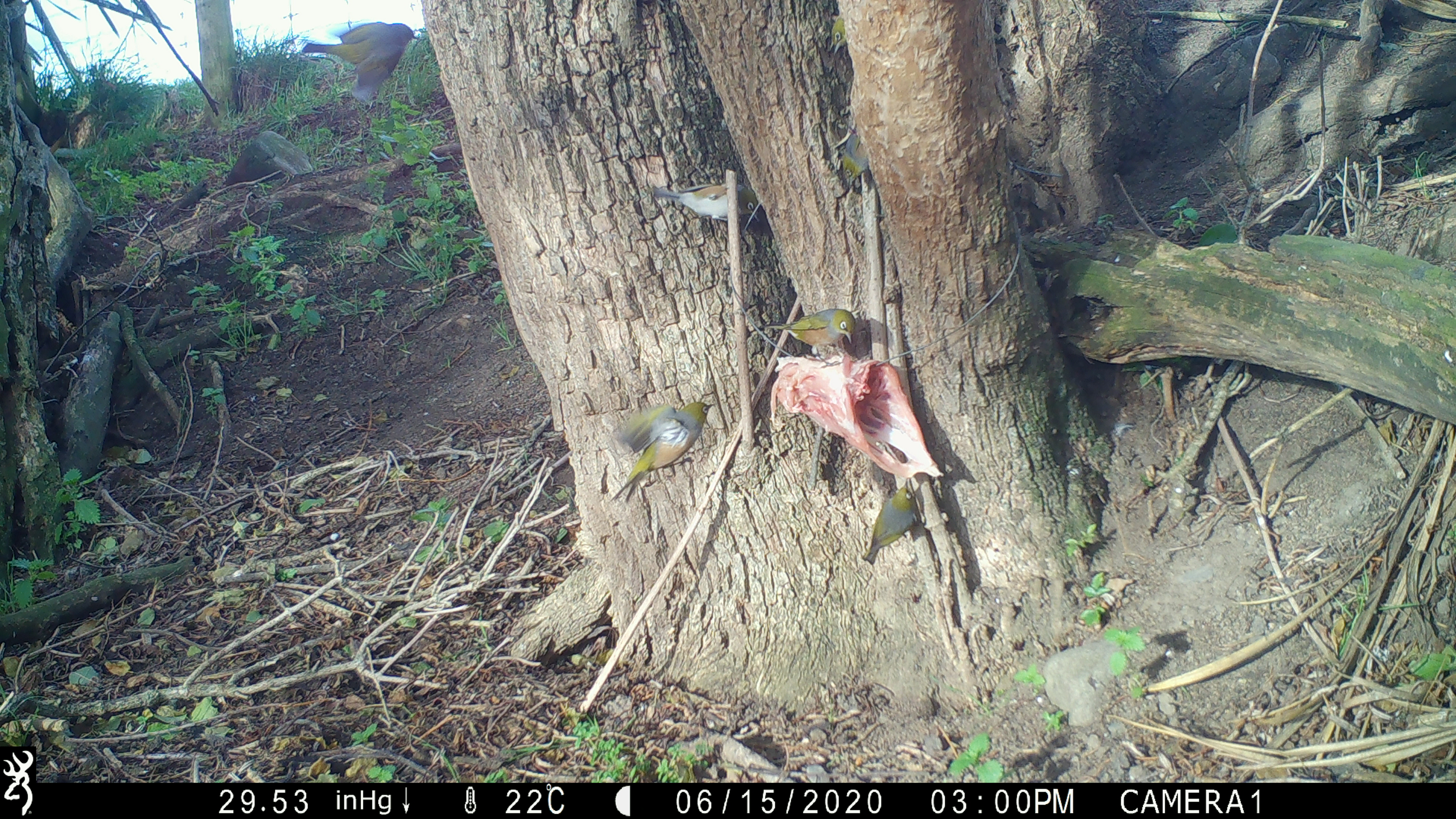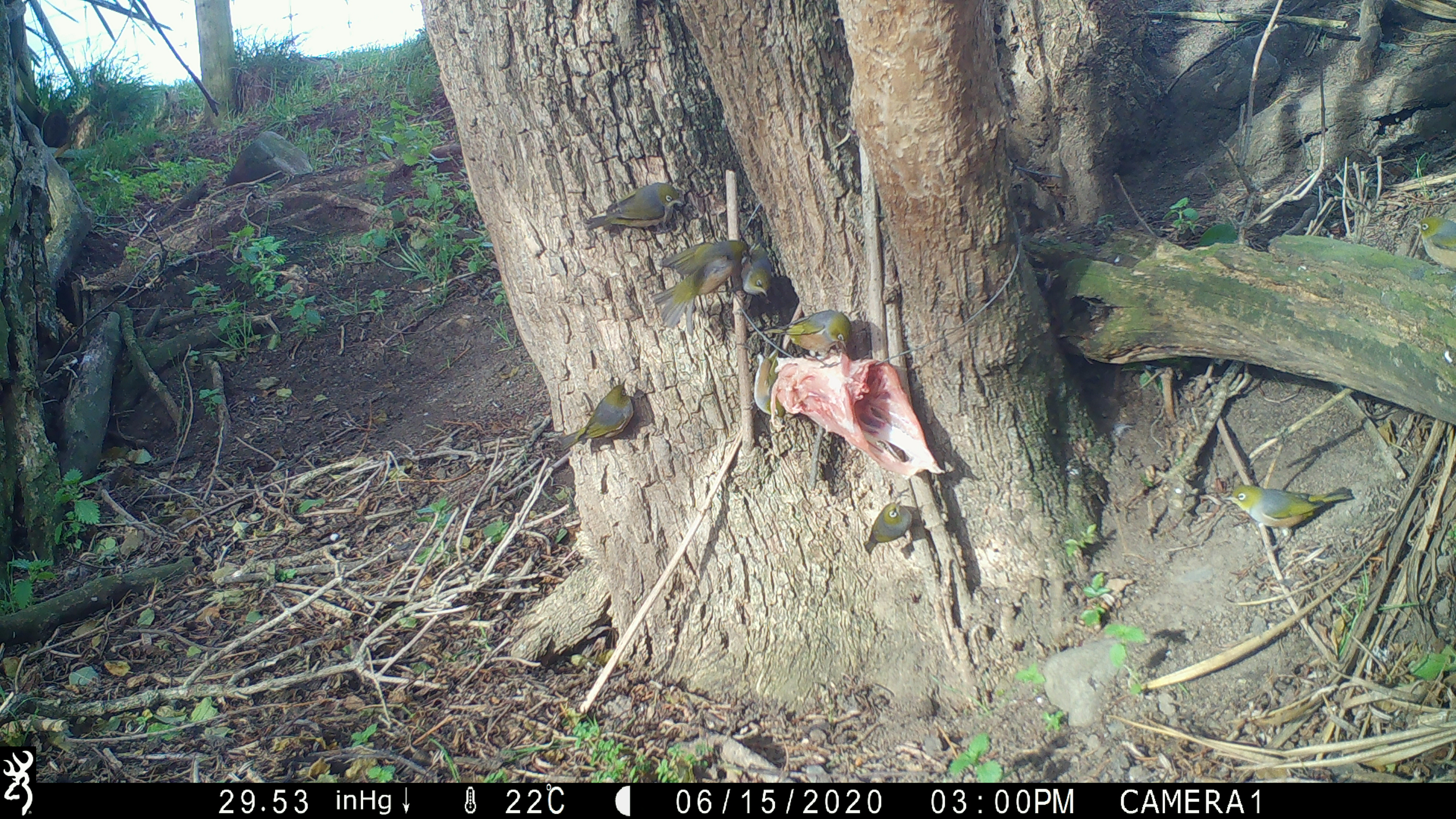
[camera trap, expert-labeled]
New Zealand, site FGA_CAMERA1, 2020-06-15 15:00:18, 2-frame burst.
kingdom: Animalia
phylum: Chordata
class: Aves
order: Passeriformes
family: Zosteropidae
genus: Zosterops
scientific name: Zosterops lateralis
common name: silvereye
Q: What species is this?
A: Silvereye (Zosterops lateralis).